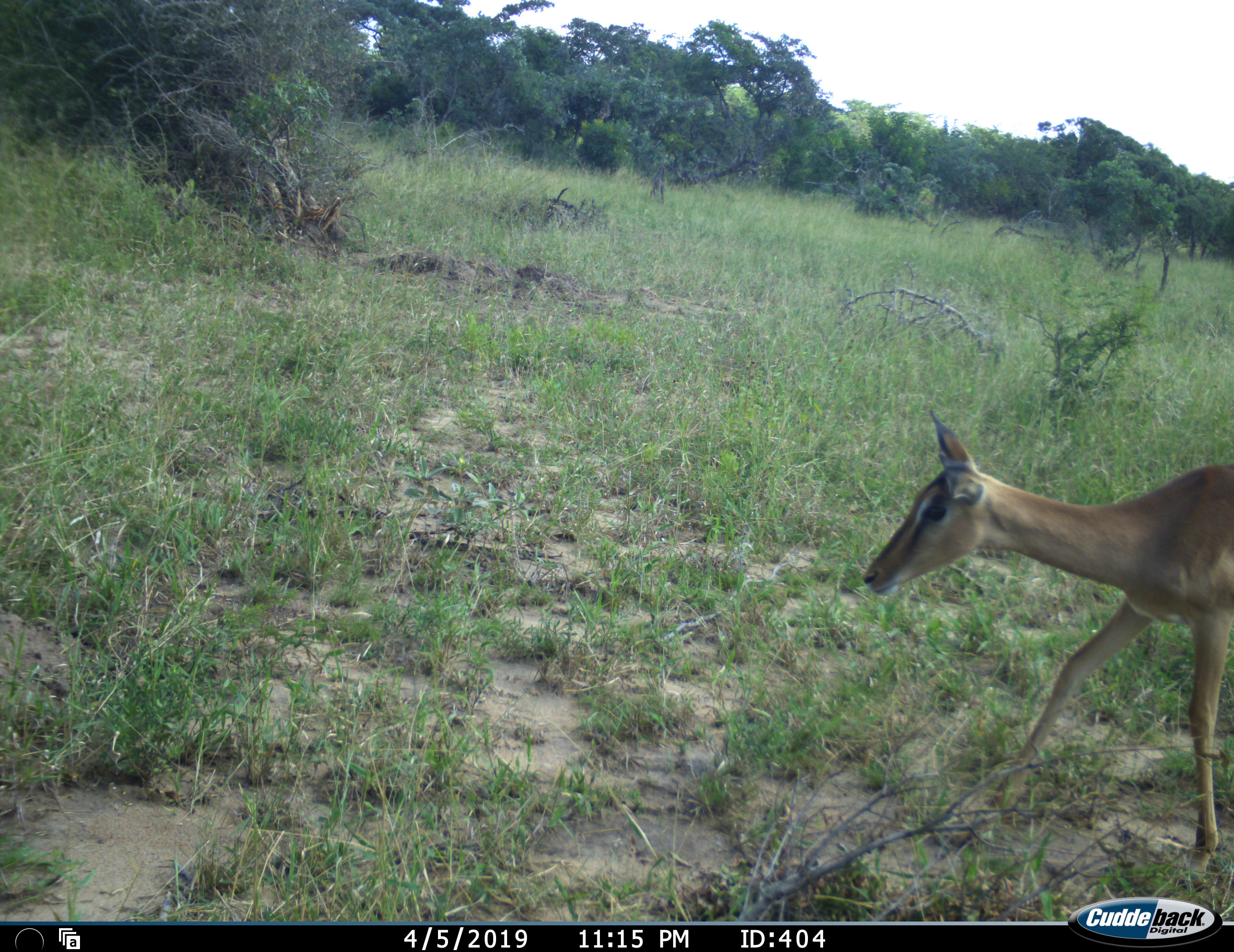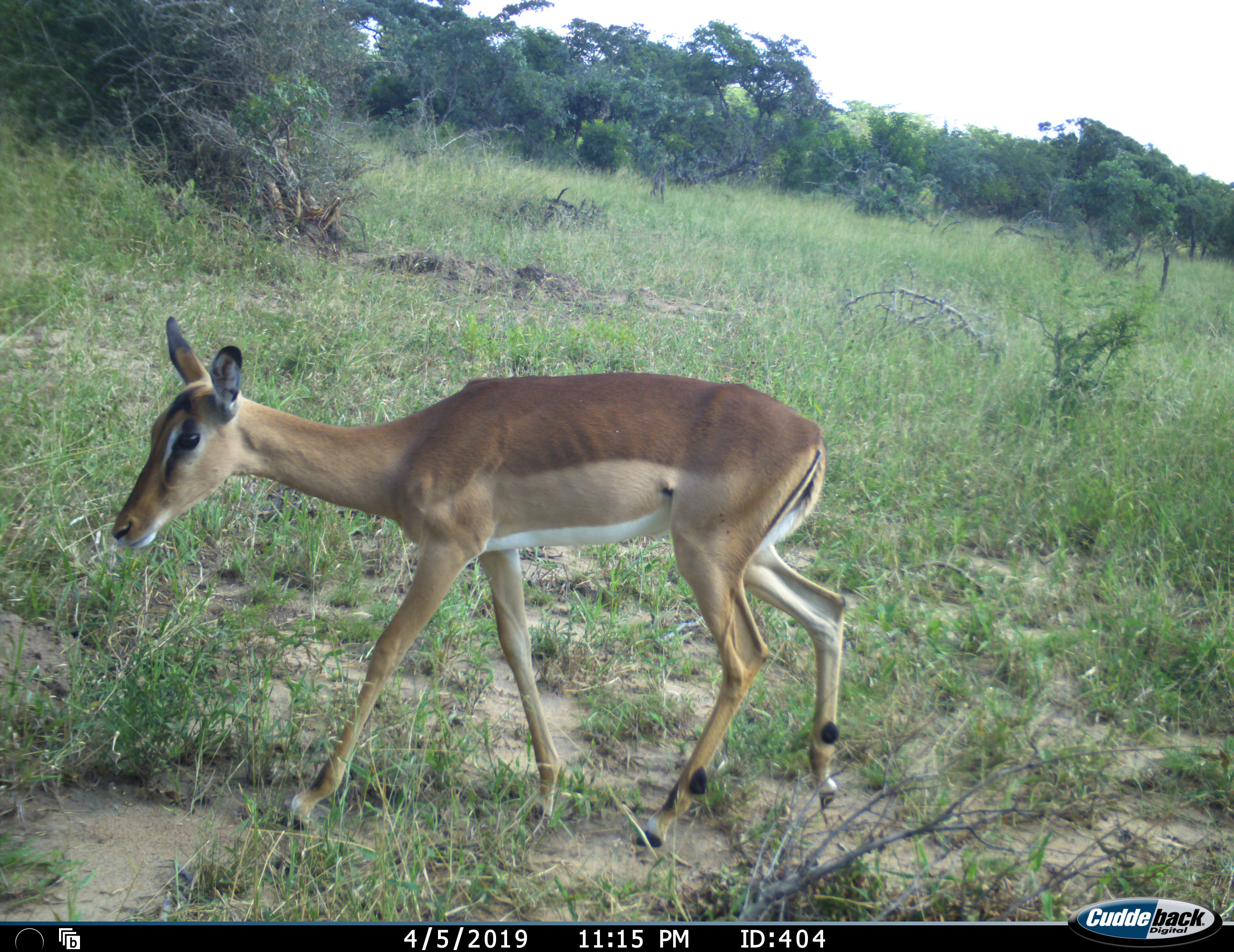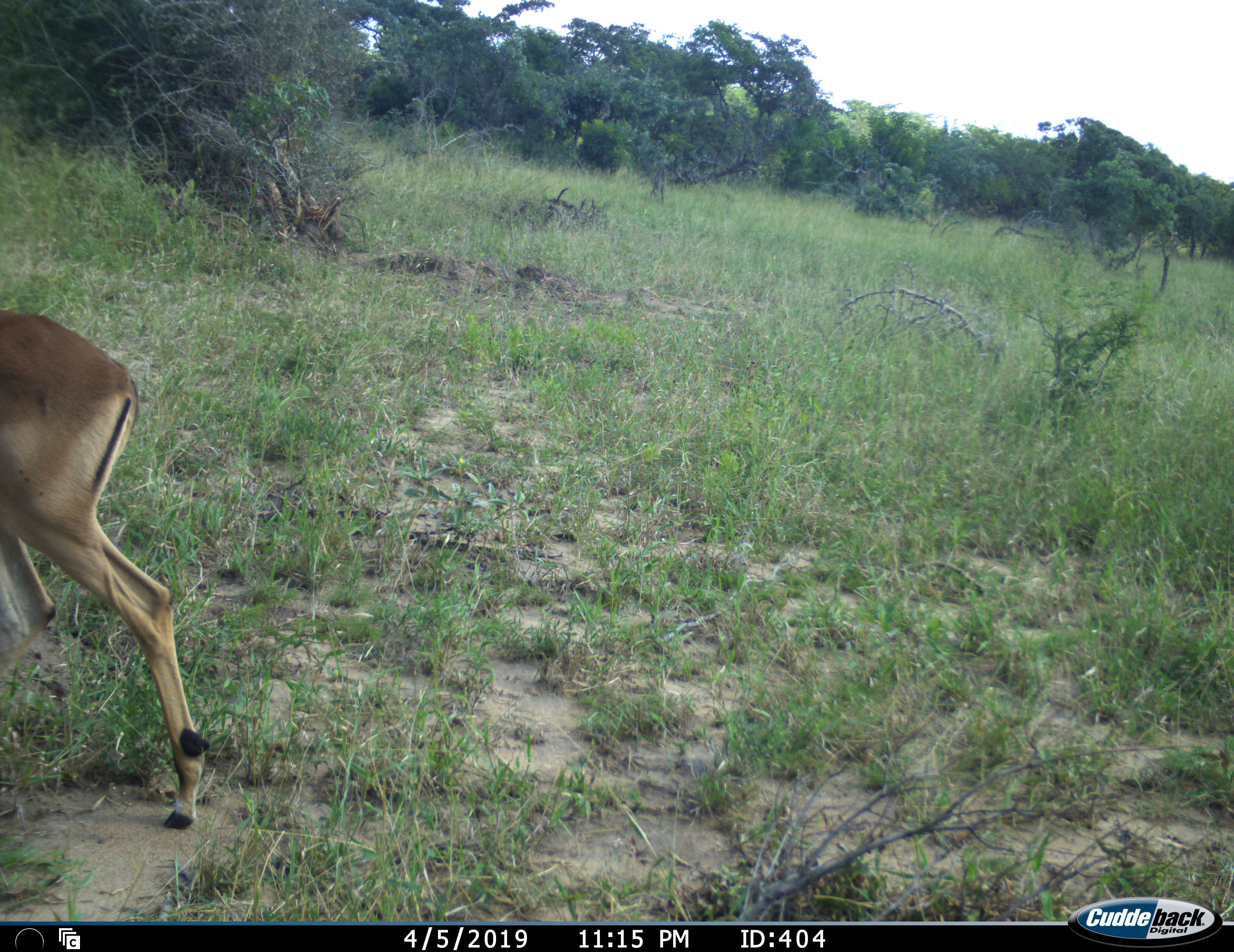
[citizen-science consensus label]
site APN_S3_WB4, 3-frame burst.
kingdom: Animalia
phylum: Chordata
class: Mammalia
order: Artiodactyla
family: Bovidae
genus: Aepyceros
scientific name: Aepyceros melampus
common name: impala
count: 1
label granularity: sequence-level